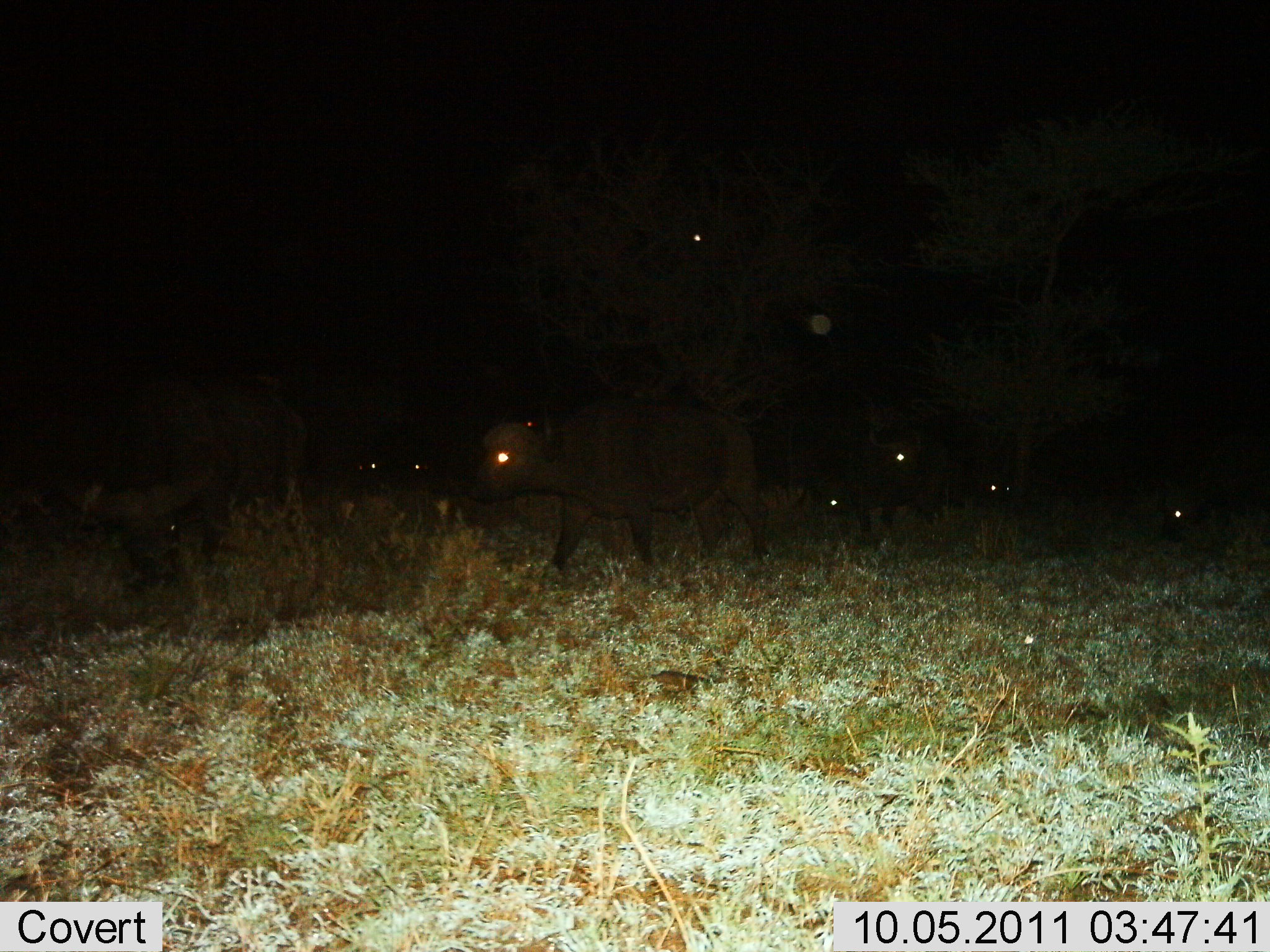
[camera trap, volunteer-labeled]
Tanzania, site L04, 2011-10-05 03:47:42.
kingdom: Animalia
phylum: Chordata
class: Mammalia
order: Artiodactyla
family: Bovidae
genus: Syncerus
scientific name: Syncerus caffer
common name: cape buffalo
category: buffalo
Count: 8.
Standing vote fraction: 50%.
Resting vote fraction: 33%.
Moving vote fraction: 50%.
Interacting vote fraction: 0%.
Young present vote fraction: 8%.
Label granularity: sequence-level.